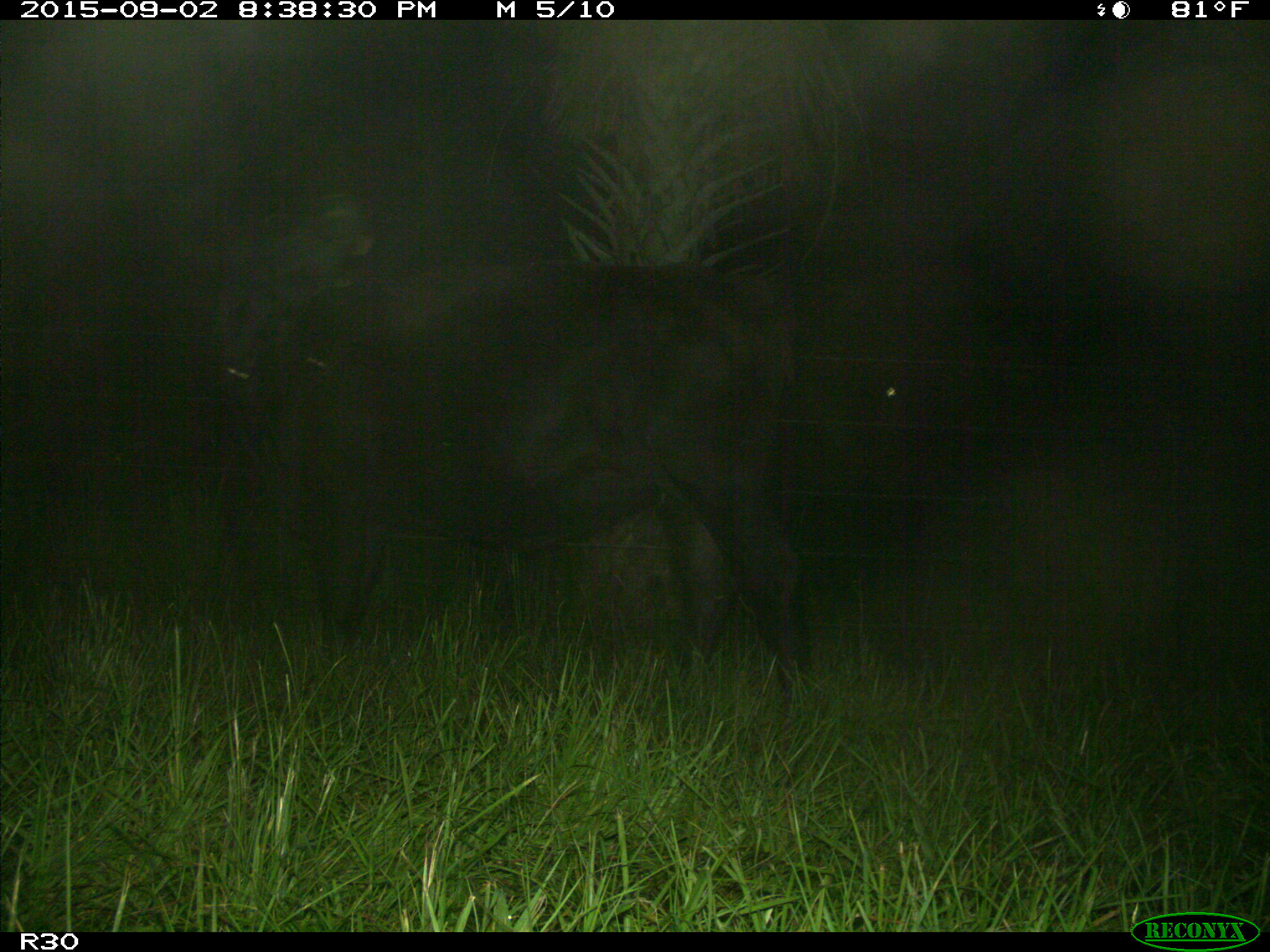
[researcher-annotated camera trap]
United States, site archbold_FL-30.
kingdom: Animalia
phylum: Chordata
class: Mammalia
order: Artiodactyla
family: Bovidae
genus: Bos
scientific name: Bos taurus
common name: domestic cow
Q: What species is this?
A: Bos taurus (domestic cow).